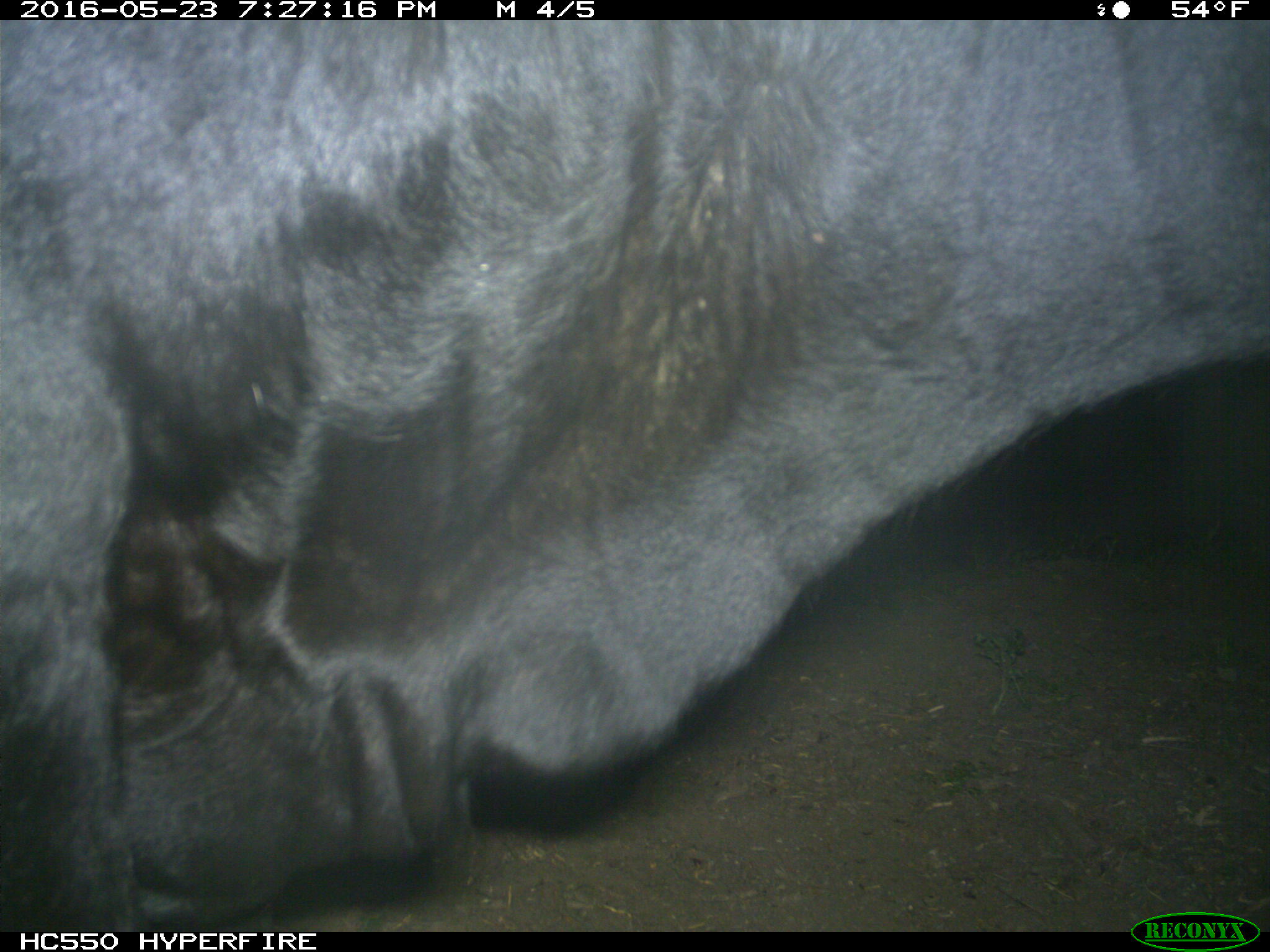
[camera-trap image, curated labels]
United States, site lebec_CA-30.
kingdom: Animalia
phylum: Chordata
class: Mammalia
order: Artiodactyla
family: Bovidae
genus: Bos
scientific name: Bos taurus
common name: domestic cow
Bos taurus (domestic cow).